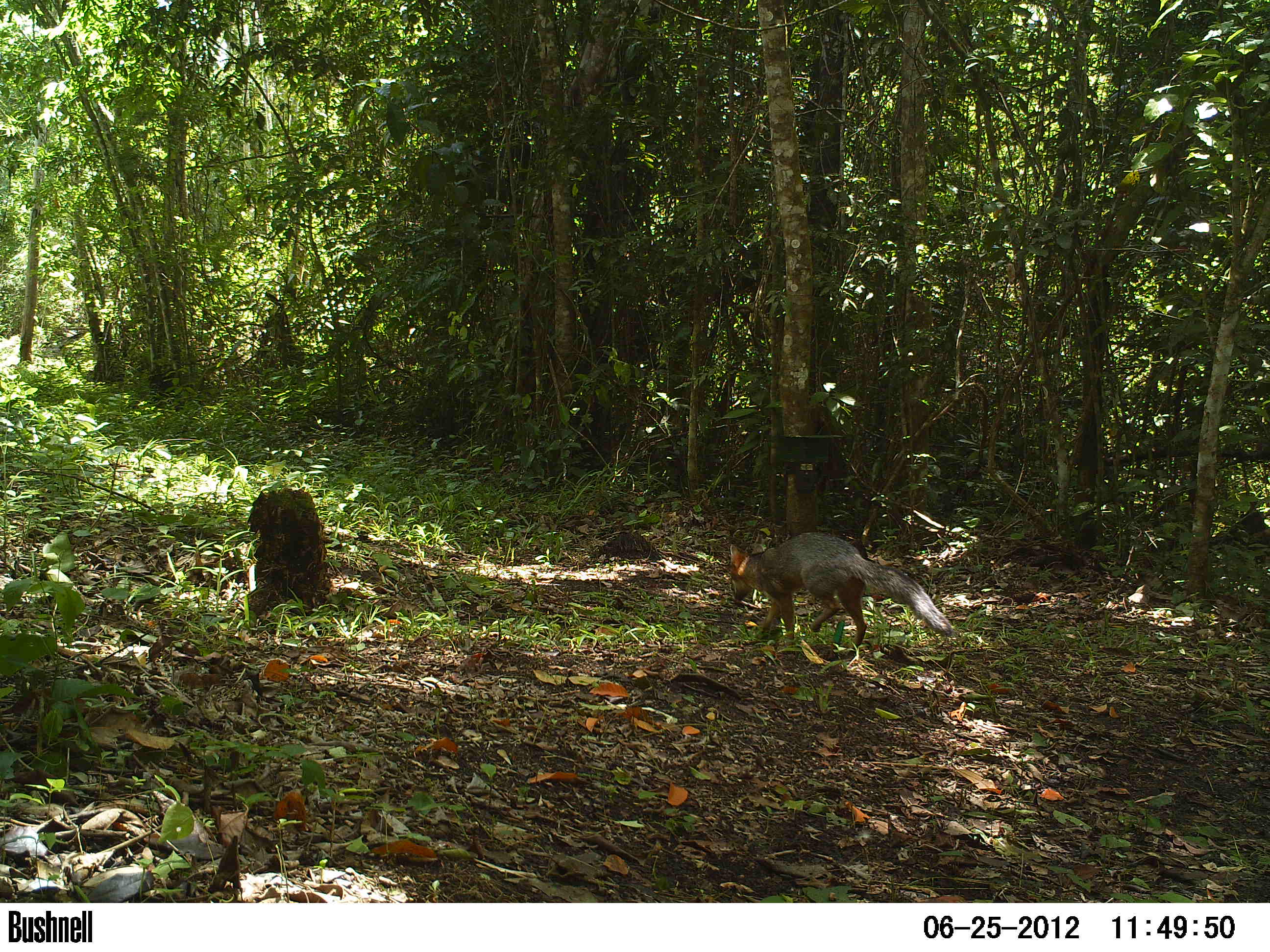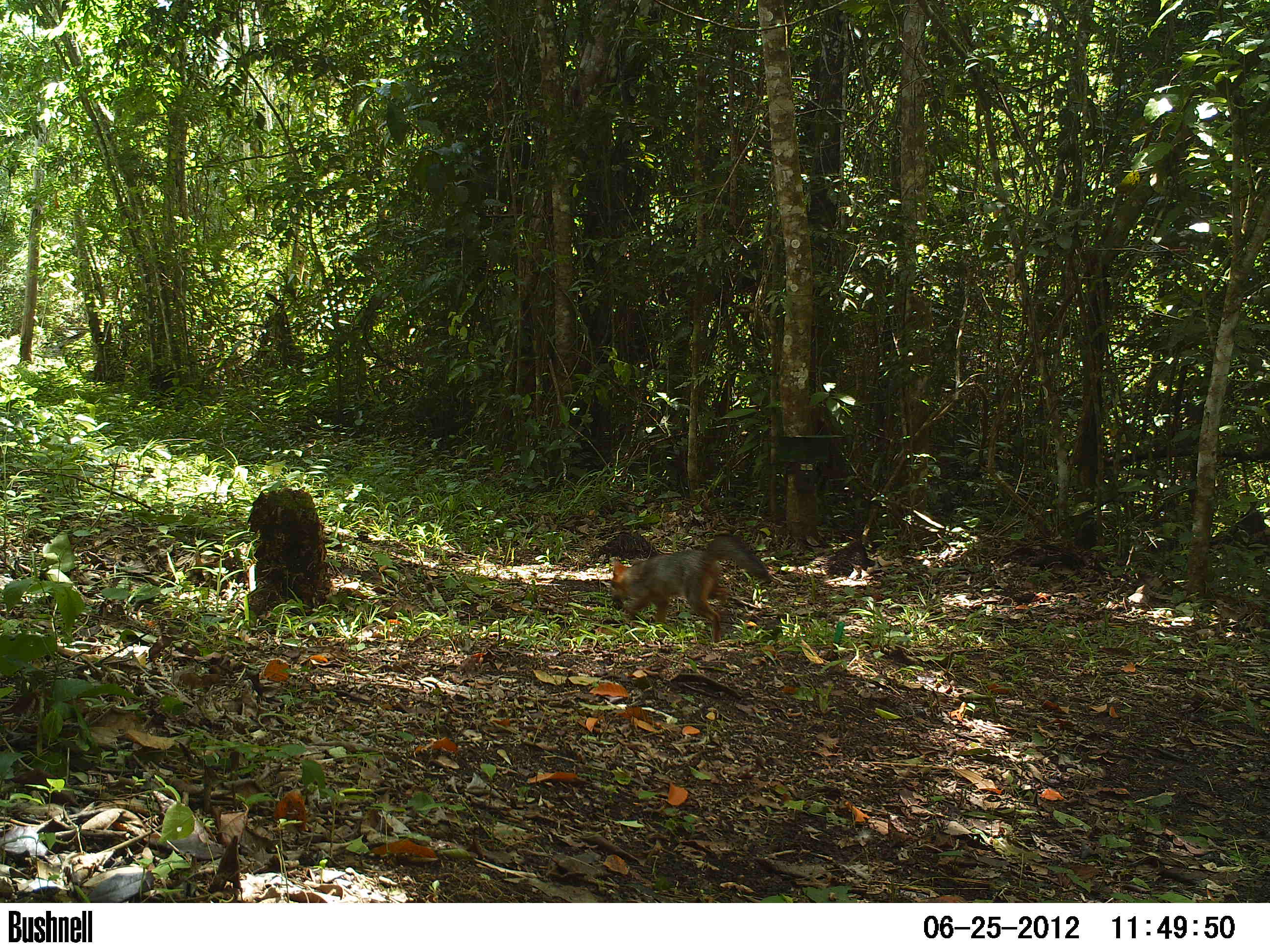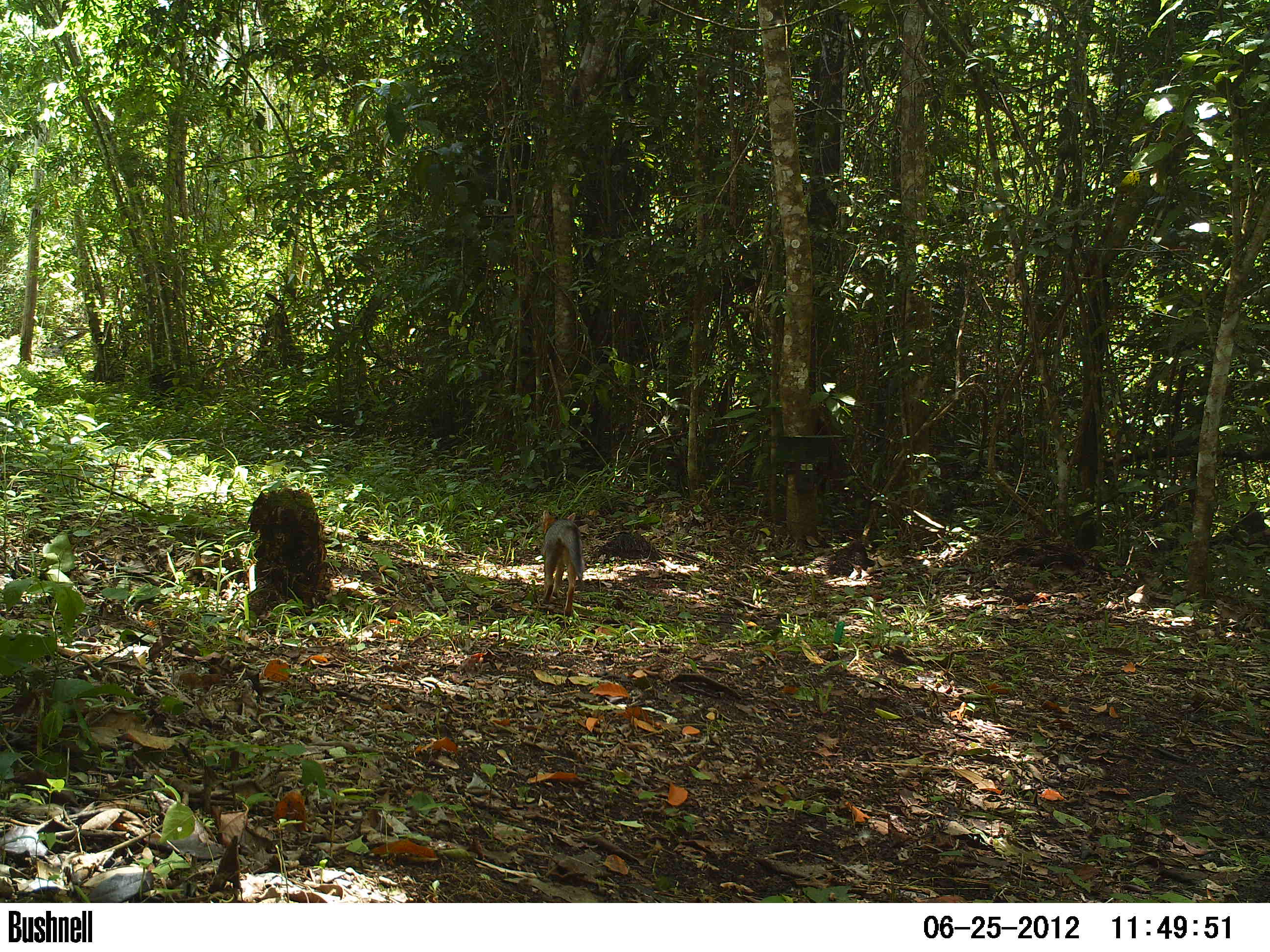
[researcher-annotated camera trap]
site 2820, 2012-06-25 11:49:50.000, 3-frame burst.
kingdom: Animalia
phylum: Chordata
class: Mammalia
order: Carnivora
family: Canidae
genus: Urocyon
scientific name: Urocyon cinereoargenteus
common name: gray fox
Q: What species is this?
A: Urocyon cinereoargenteus (gray fox).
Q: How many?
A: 1.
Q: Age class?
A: Adult.